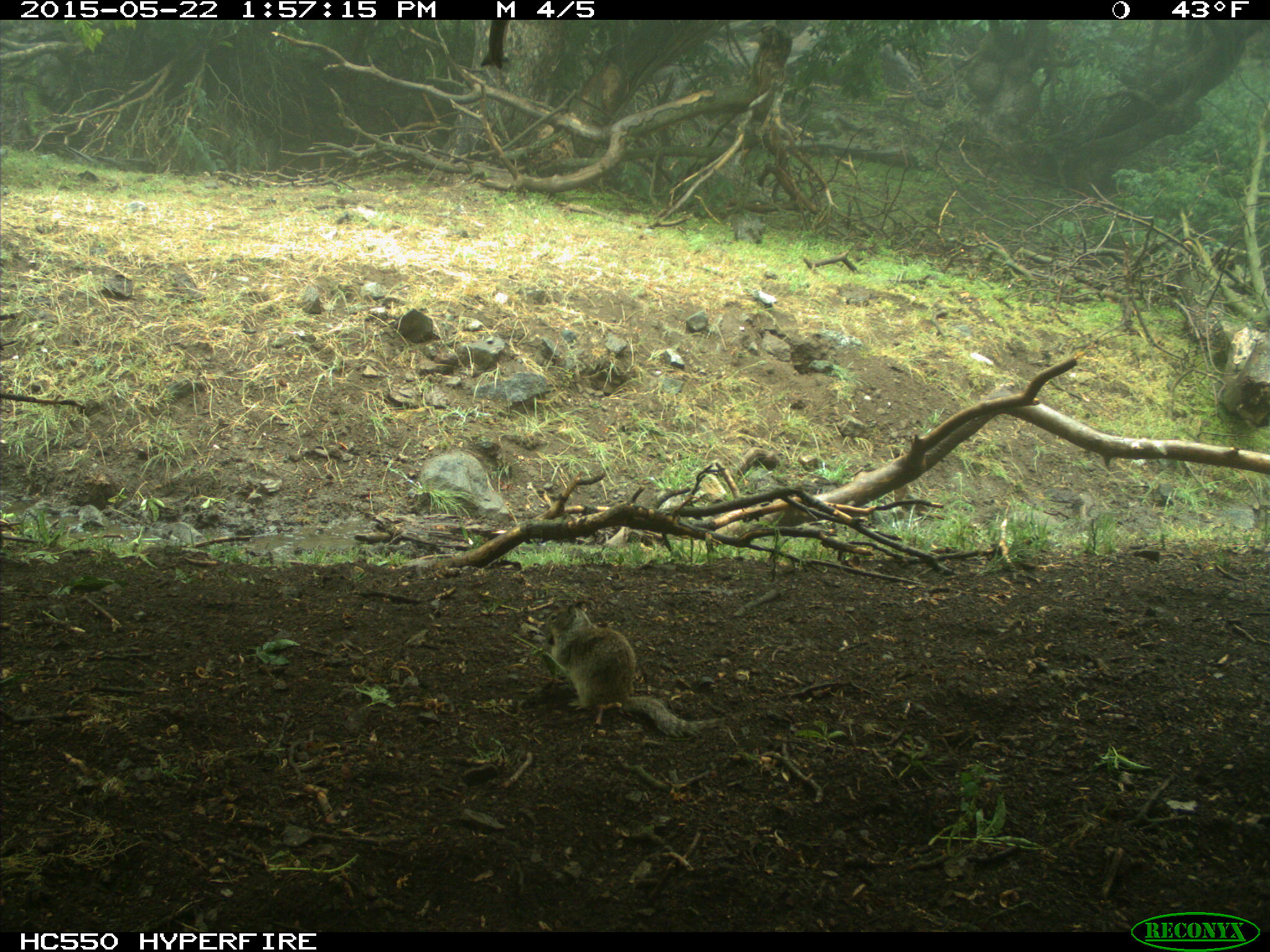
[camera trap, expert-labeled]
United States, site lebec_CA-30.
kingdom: Animalia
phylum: Chordata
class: Mammalia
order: Rodentia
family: Sciuridae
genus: Otospermophilus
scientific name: Otospermophilus beecheyi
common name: california ground squirrel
Otospermophilus beecheyi (california ground squirrel).